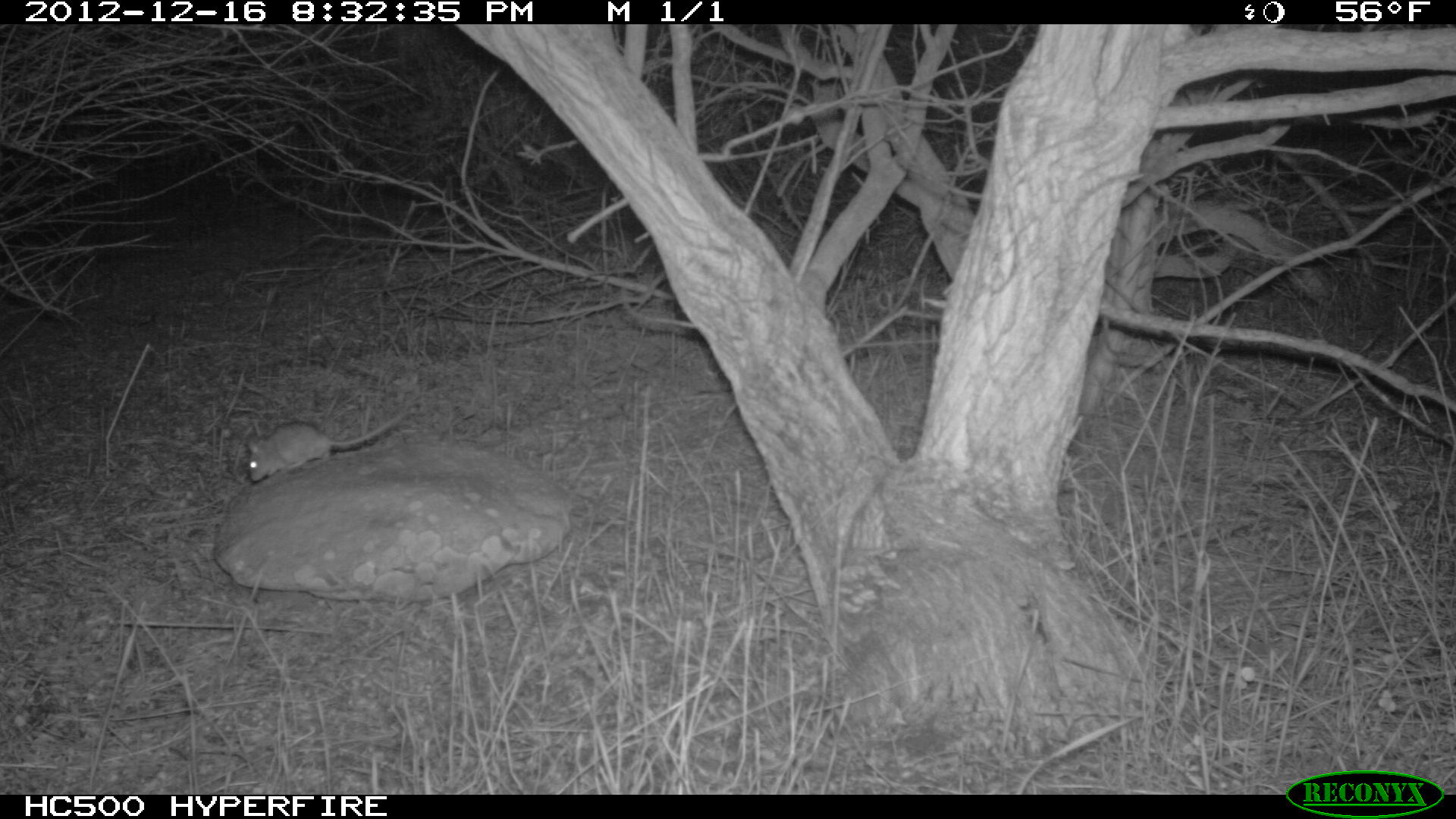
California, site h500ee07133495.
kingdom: Animalia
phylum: Chordata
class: Mammalia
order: Rodentia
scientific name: Rodentia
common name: rodent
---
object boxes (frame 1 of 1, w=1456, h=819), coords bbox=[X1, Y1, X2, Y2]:
rodent: bbox=[247, 410, 412, 482]